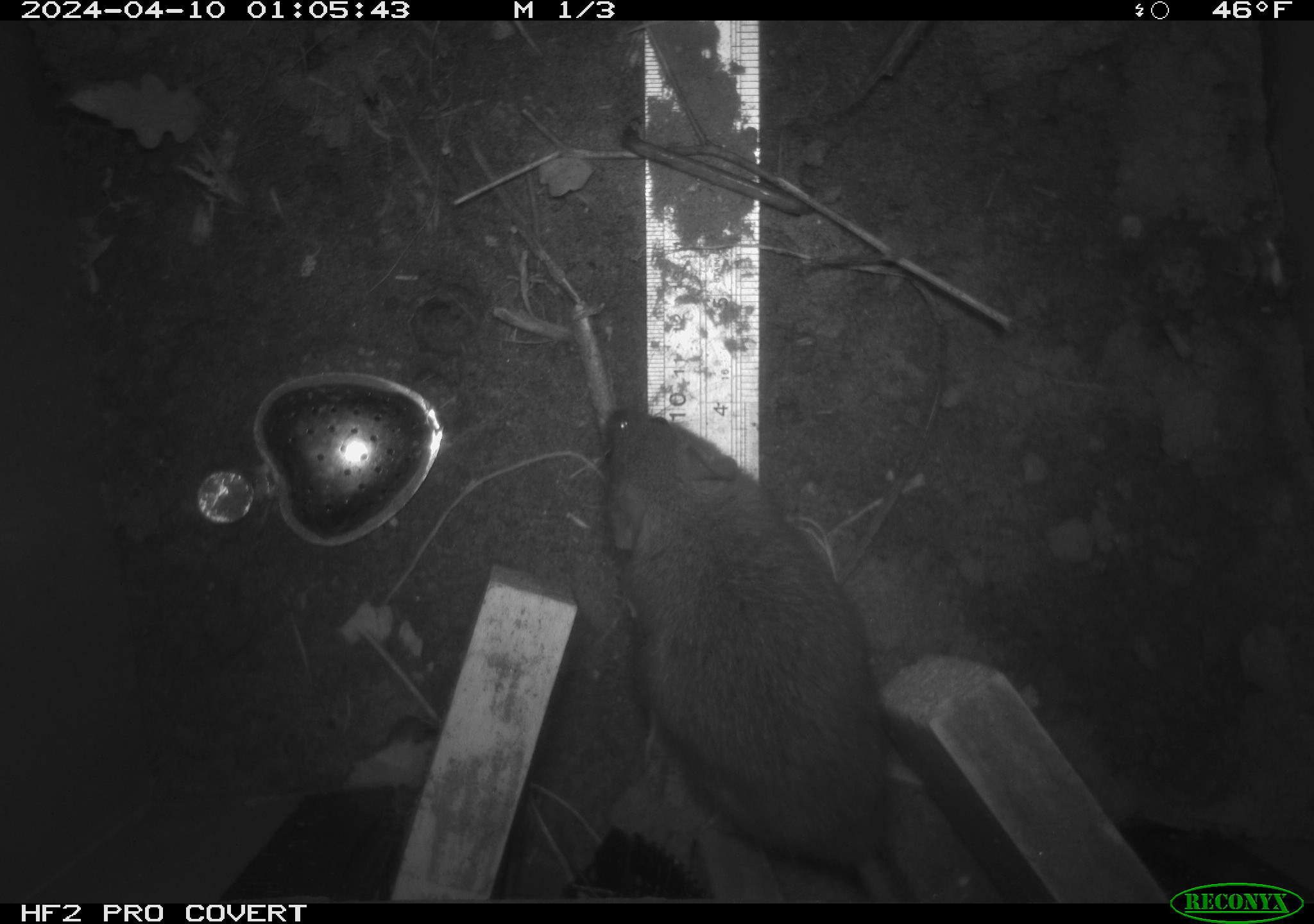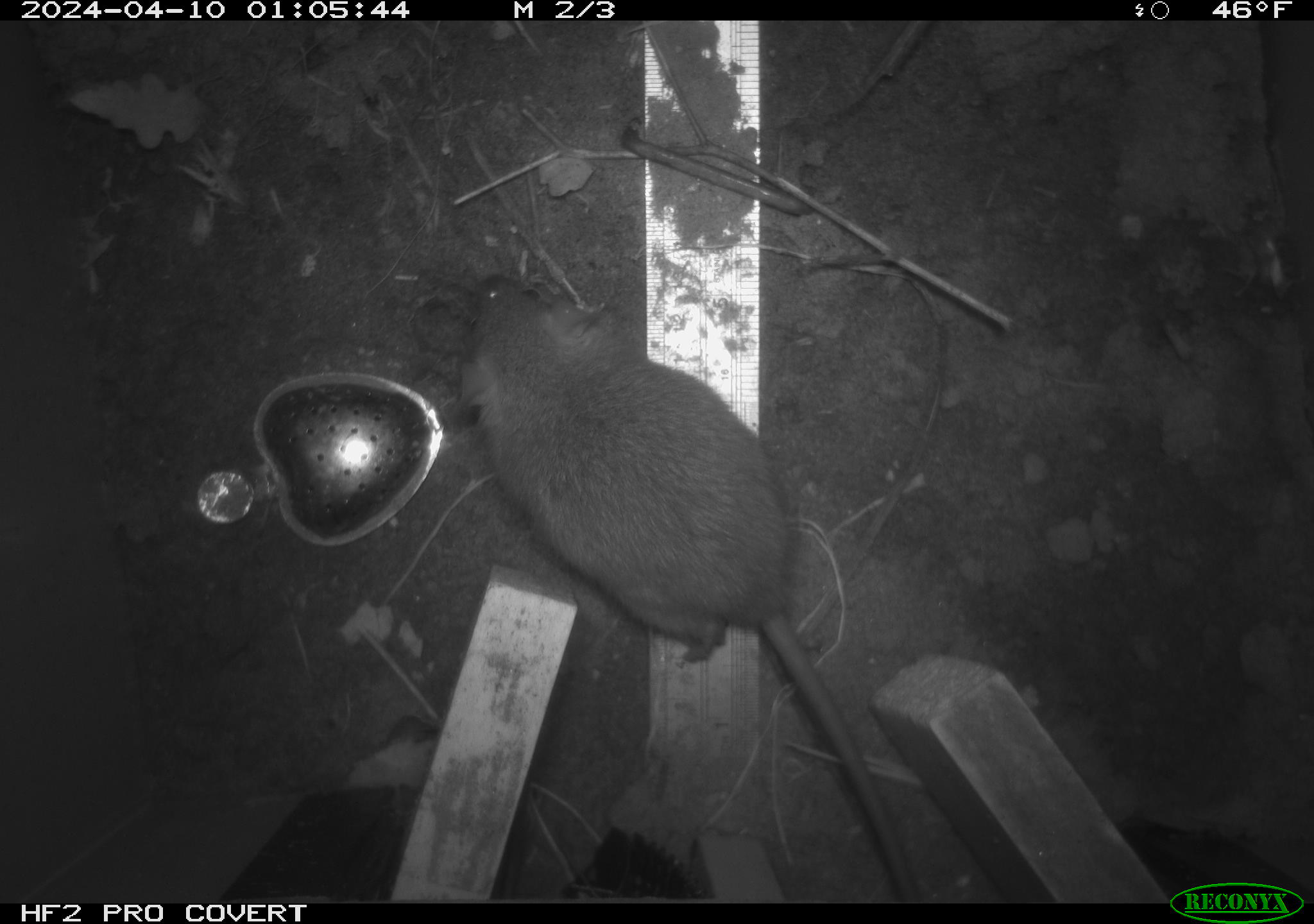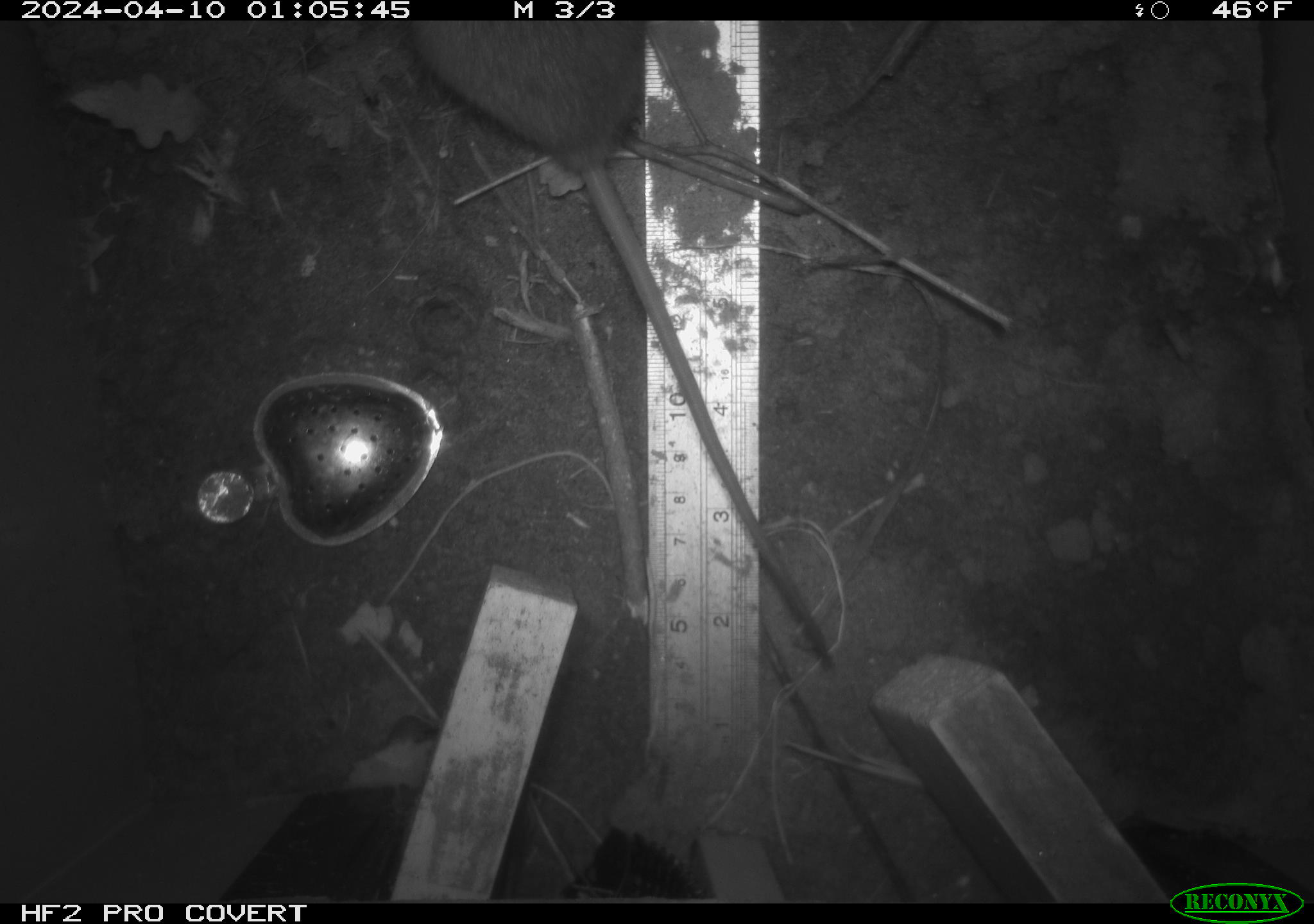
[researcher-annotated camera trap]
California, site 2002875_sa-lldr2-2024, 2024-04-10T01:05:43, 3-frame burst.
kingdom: Animalia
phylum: Chordata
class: Mammalia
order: Rodentia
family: Muridae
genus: Rattus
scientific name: Rattus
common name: rat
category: rattus species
Rattus species (rat) (Rattus).